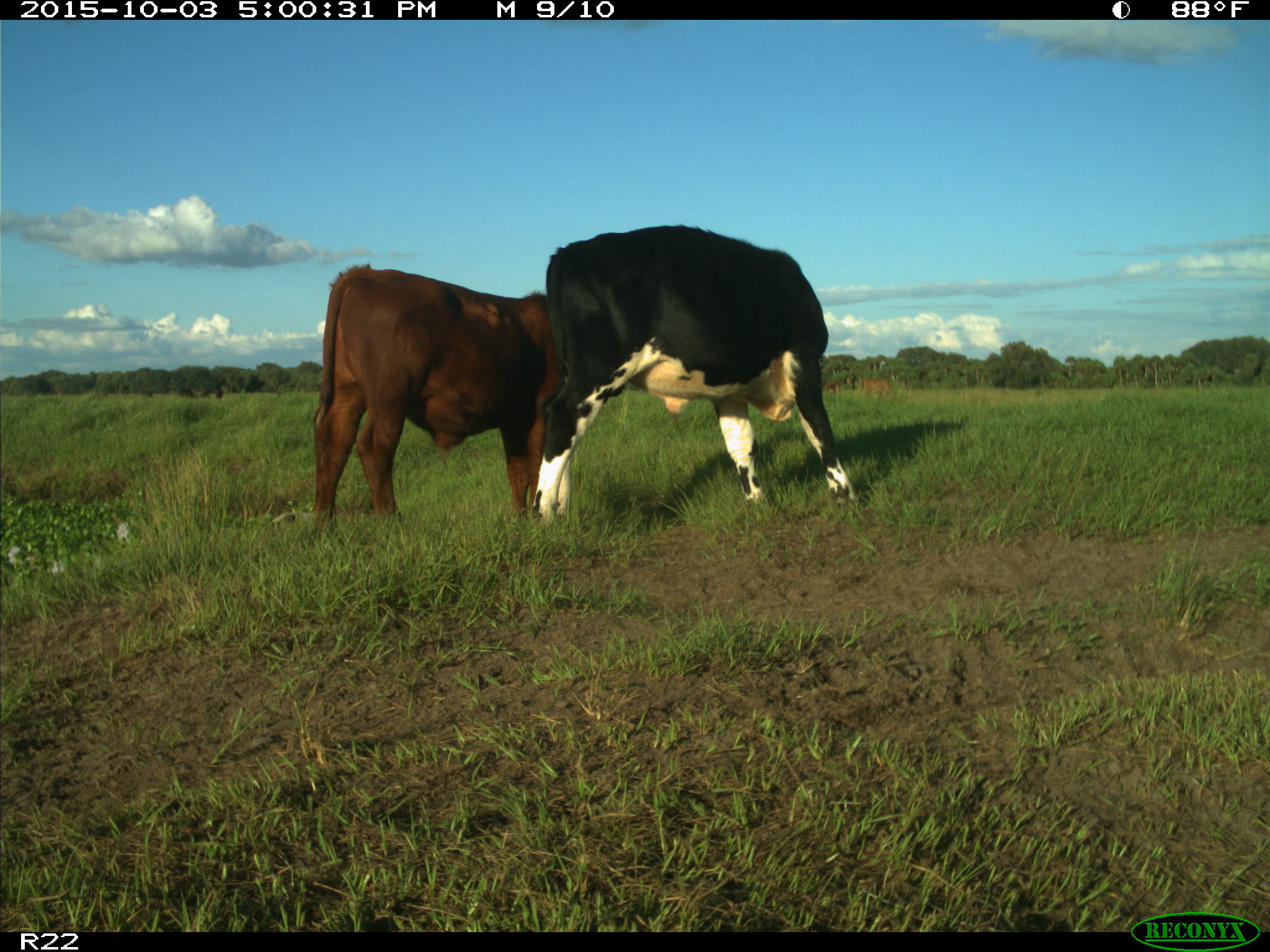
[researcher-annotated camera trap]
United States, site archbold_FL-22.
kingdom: Animalia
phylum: Chordata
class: Mammalia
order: Artiodactyla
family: Bovidae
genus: Bos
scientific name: Bos taurus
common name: domestic cow